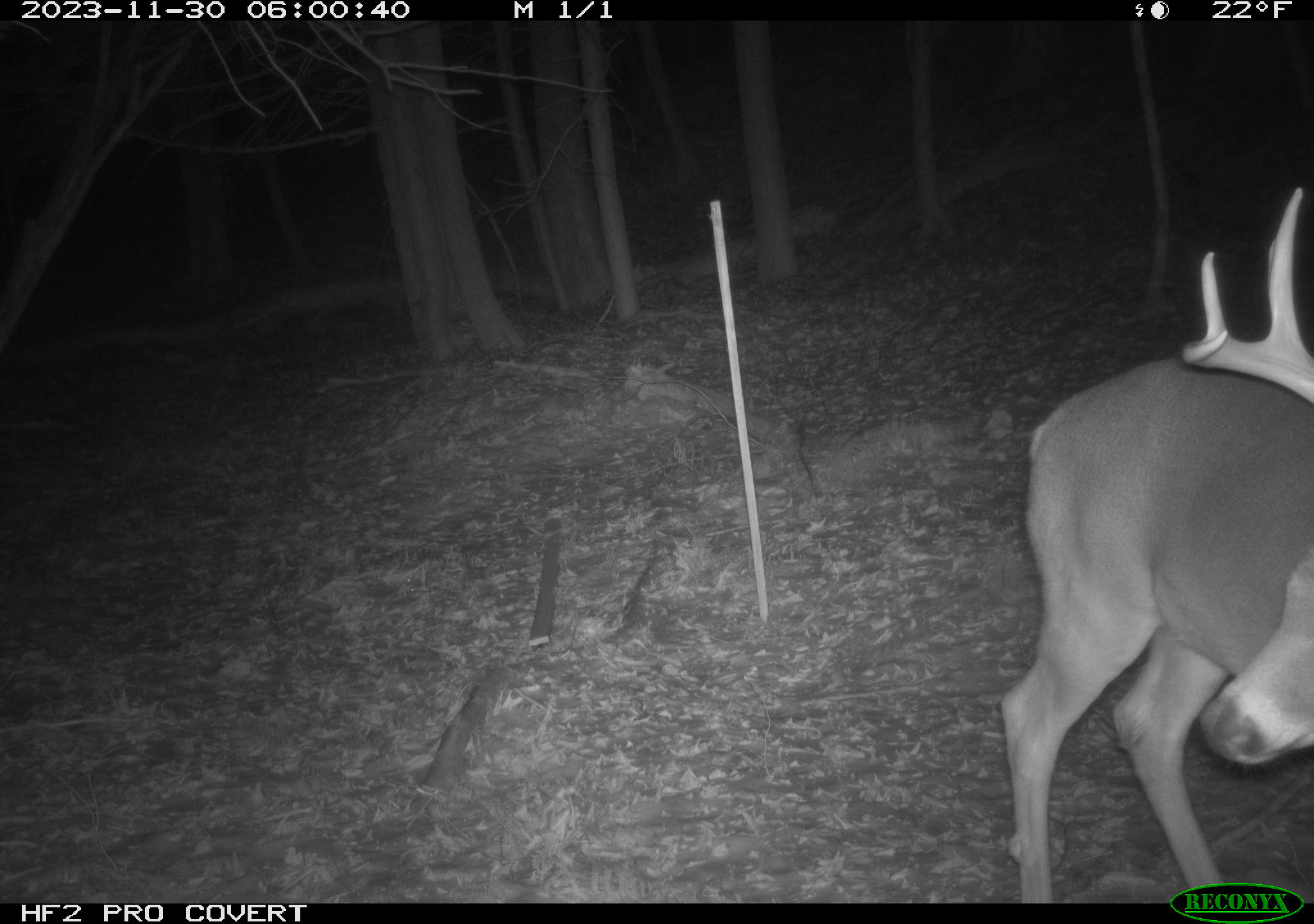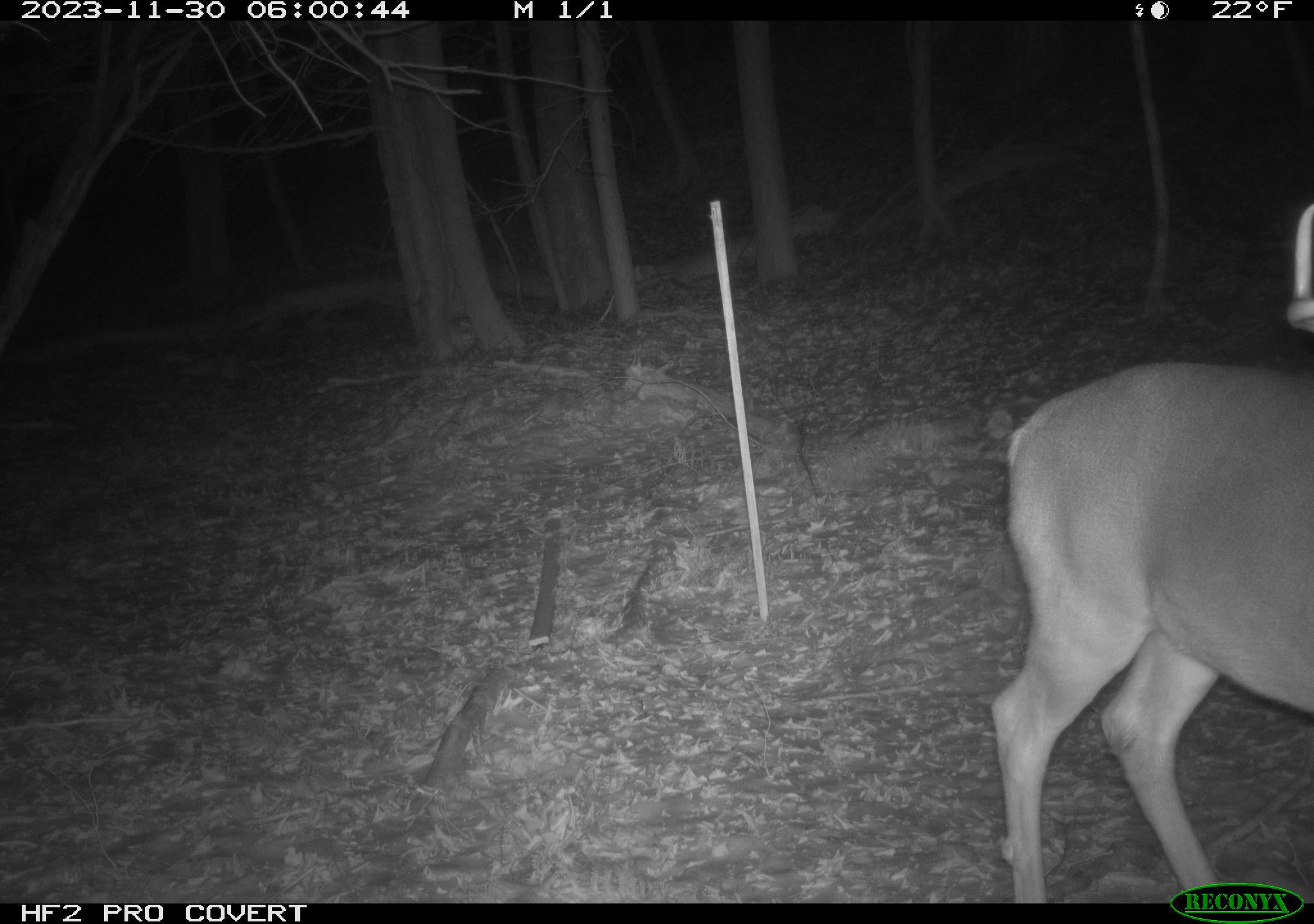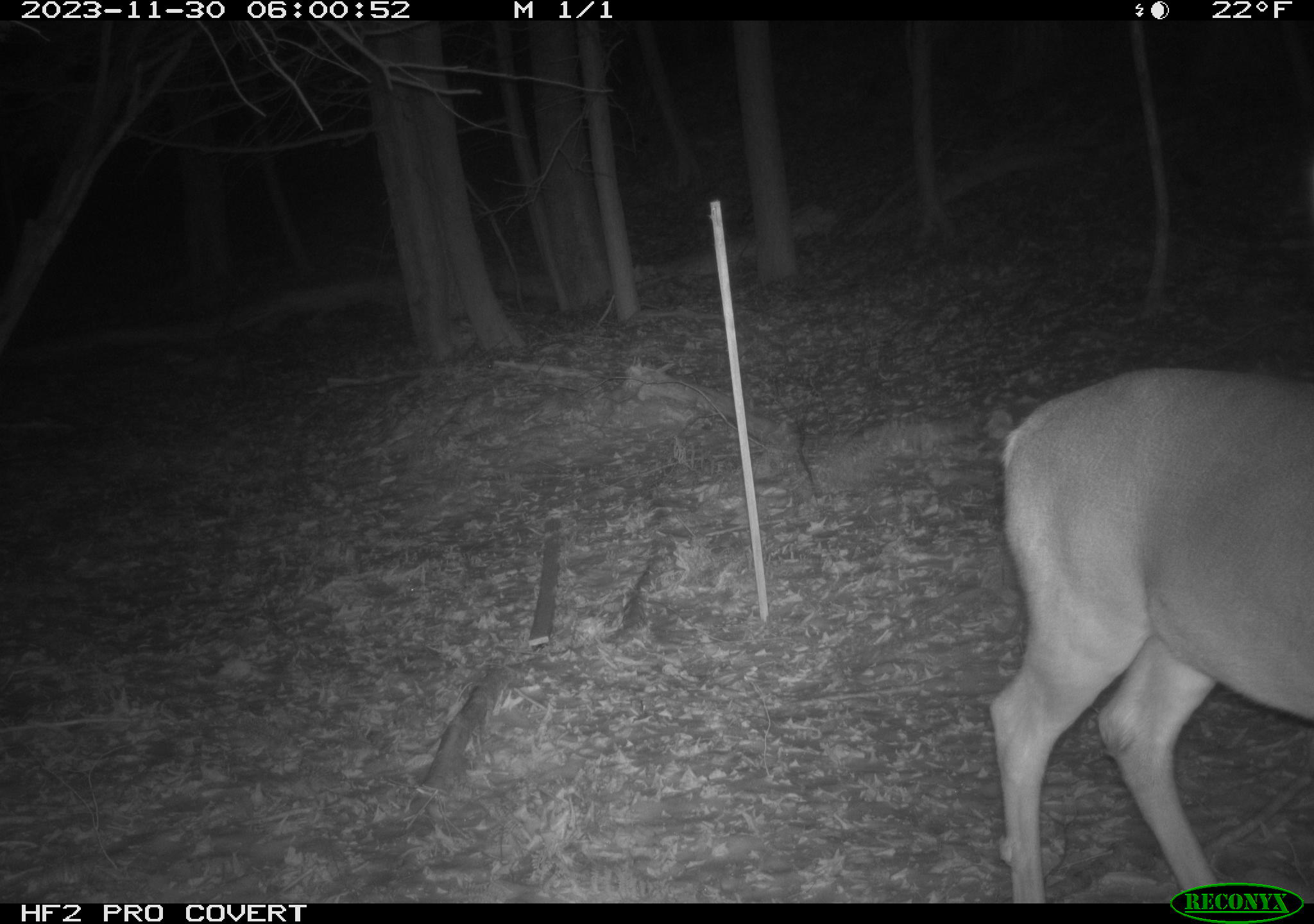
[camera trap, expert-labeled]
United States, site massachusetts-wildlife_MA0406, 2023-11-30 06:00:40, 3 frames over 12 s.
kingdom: Animalia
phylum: Chordata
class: Mammalia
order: Artiodactyla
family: Cervidae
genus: Odocoileus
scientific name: Odocoileus virginianus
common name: white-tailed deer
White-tailed deer (Odocoileus virginianus).